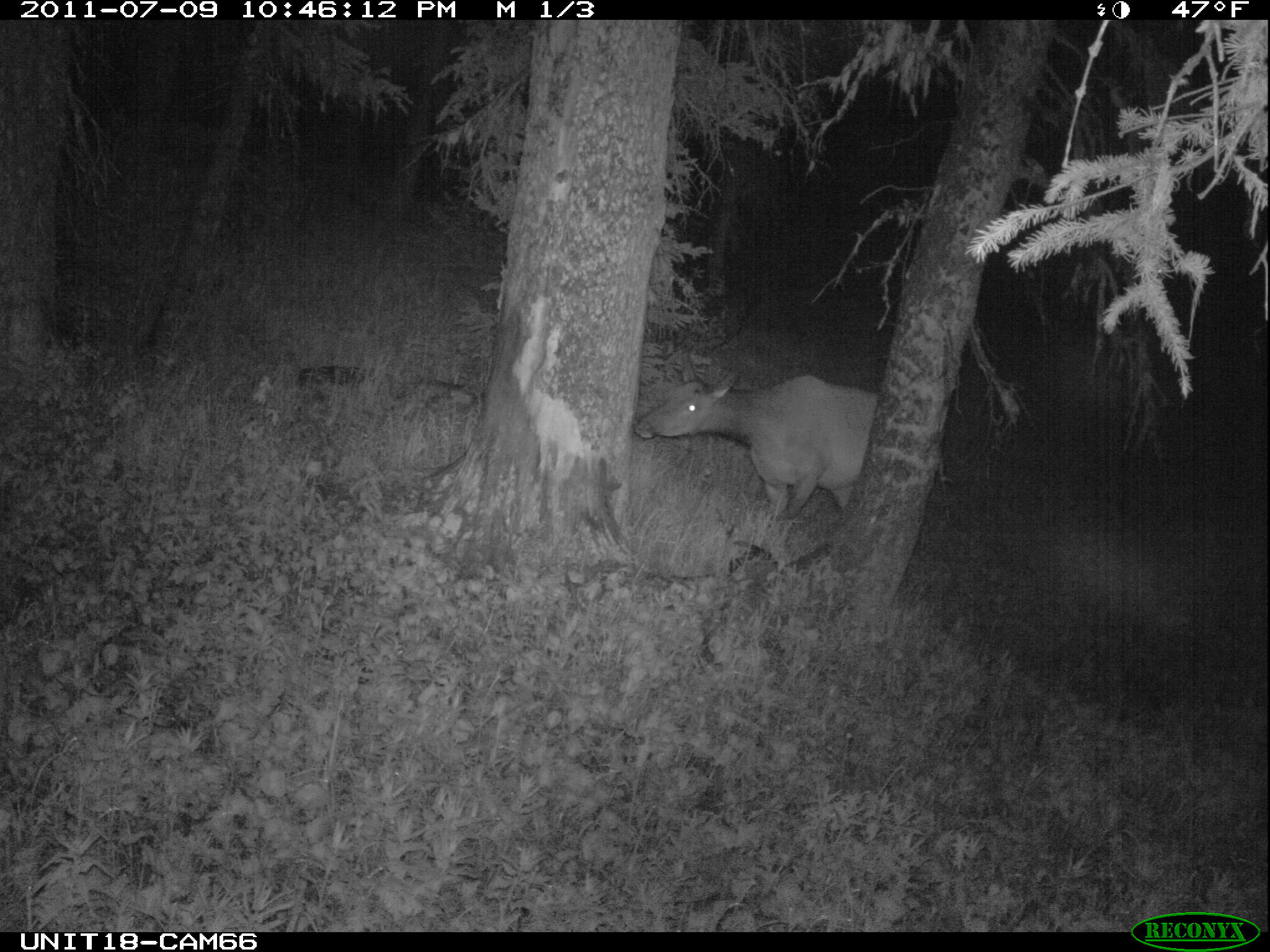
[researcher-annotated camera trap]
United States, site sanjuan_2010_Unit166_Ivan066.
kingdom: Animalia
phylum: Chordata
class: Mammalia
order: Artiodactyla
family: Cervidae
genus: Cervus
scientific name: Cervus elaphus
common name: red deer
Cervus elaphus (red deer).